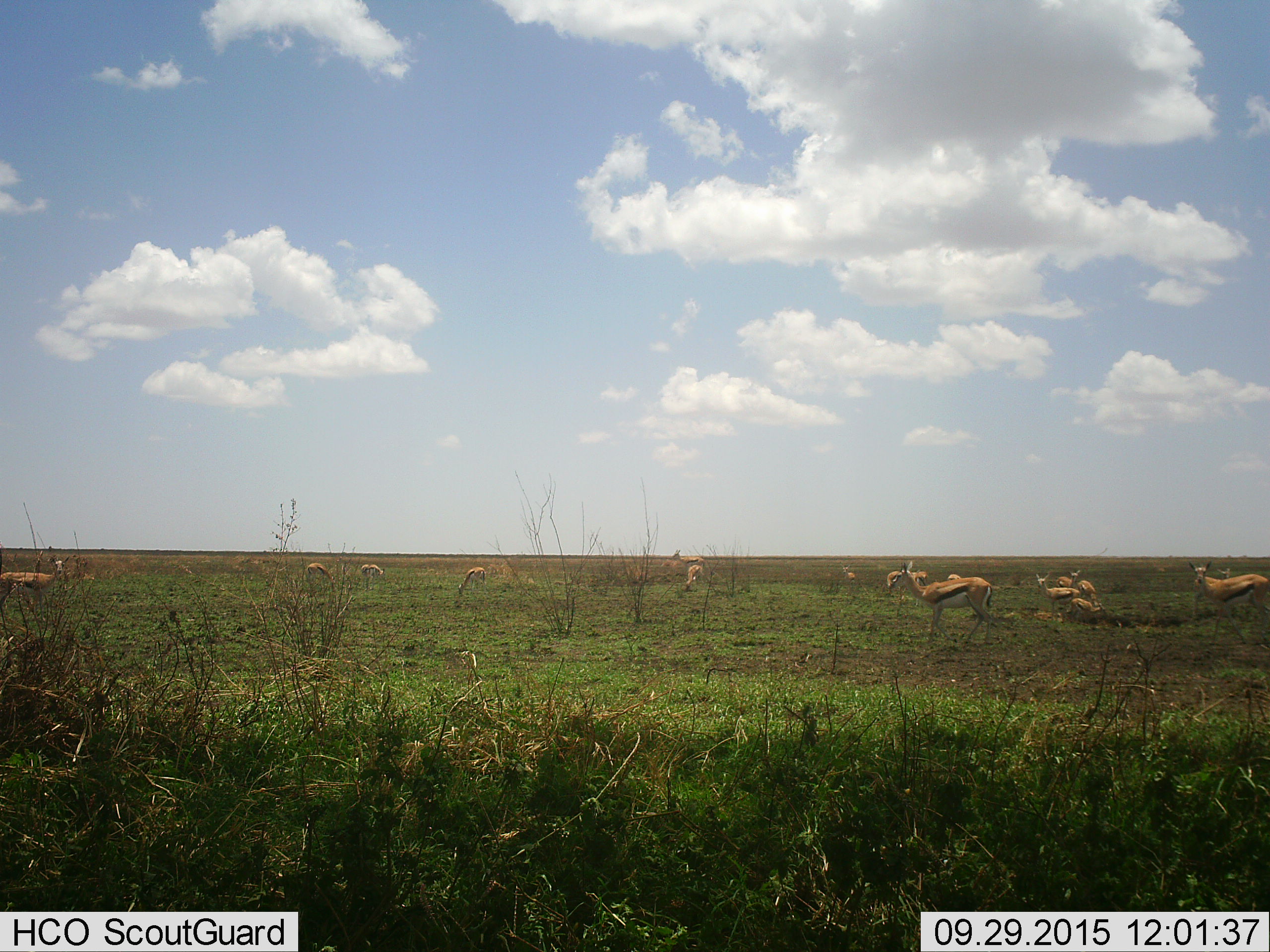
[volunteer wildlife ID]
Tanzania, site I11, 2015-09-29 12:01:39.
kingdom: Animalia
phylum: Chordata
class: Mammalia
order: Artiodactyla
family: Bovidae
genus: Eudorcas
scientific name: Eudorcas thomsonii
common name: thomson's gazelle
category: gazellethomsons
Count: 11-50.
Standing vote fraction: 100%.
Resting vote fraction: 22%.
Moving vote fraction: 44%.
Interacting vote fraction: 0%.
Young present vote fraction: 11%.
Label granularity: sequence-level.